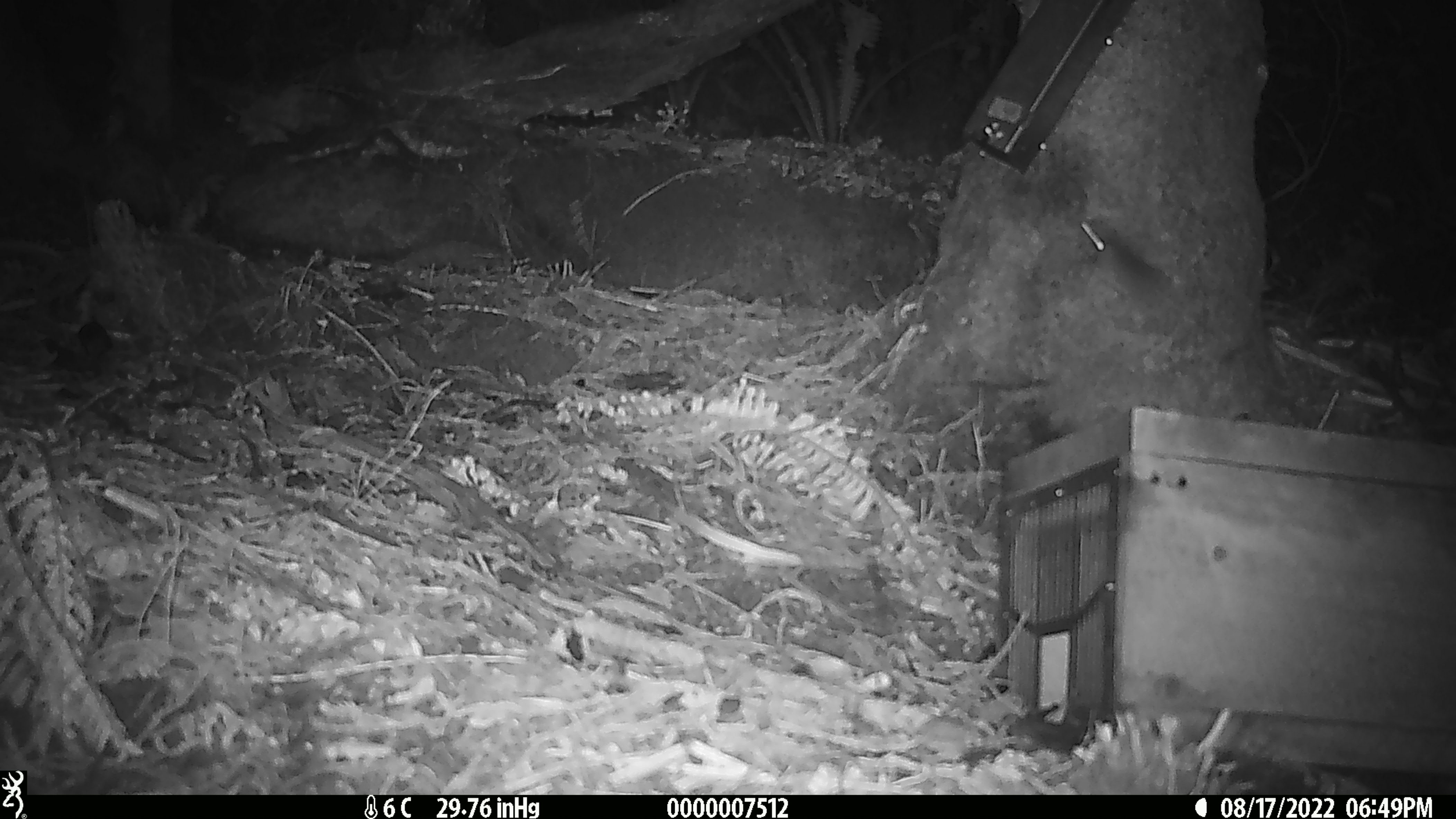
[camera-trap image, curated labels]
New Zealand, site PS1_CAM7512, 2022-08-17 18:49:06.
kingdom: Animalia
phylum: Chordata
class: Mammalia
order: Rodentia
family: Muridae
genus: Mus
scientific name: Mus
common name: mouse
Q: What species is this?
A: Mouse (Mus).